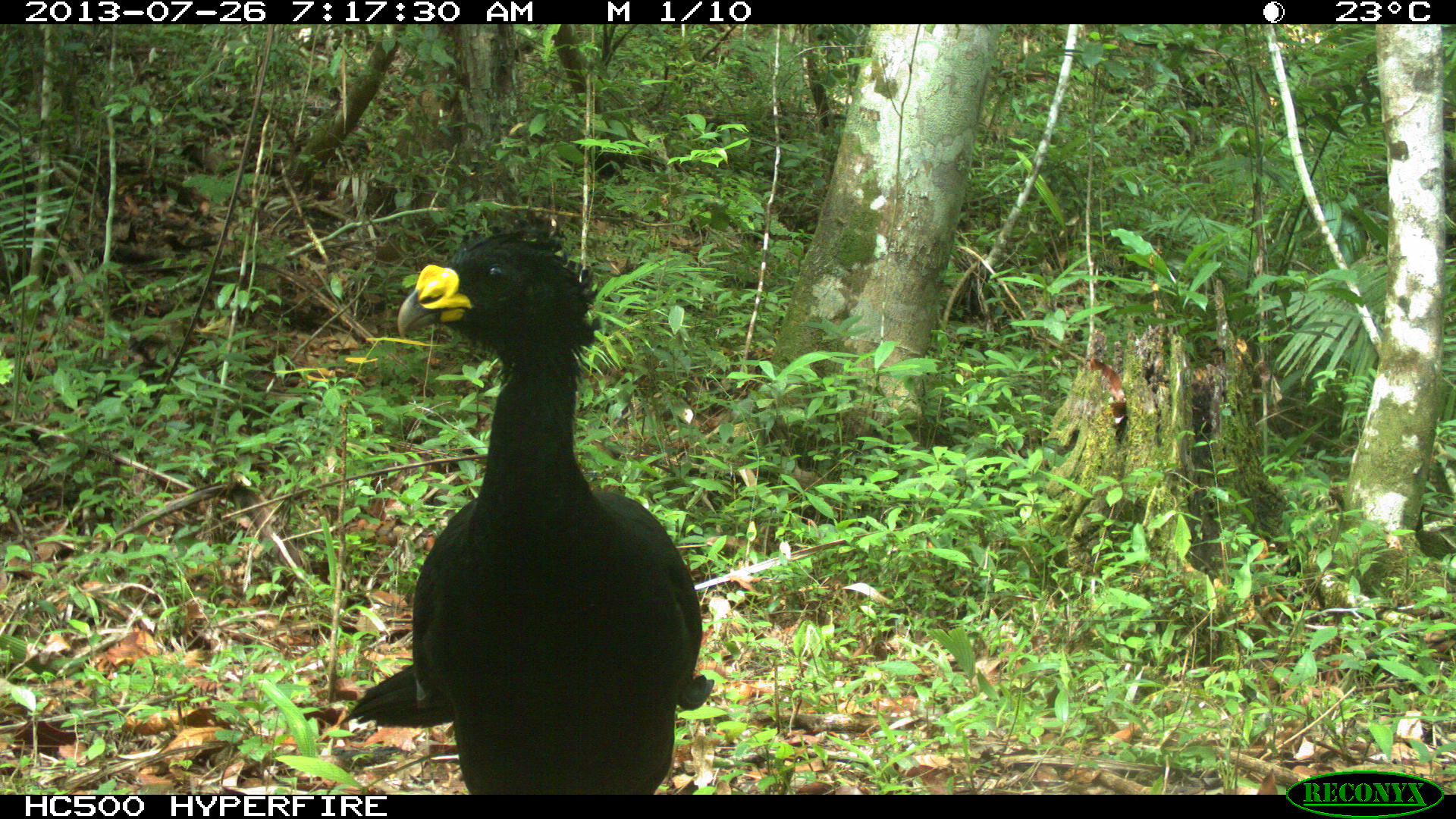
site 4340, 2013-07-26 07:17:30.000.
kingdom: Animalia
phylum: Chordata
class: Aves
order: Galliformes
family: Cracidae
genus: Crax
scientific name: Crax rubra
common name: great curassow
Crax rubra (great curassow), count 1, sex male.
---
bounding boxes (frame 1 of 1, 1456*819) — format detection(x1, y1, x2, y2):
crax rubra: detection(340, 218, 711, 789)